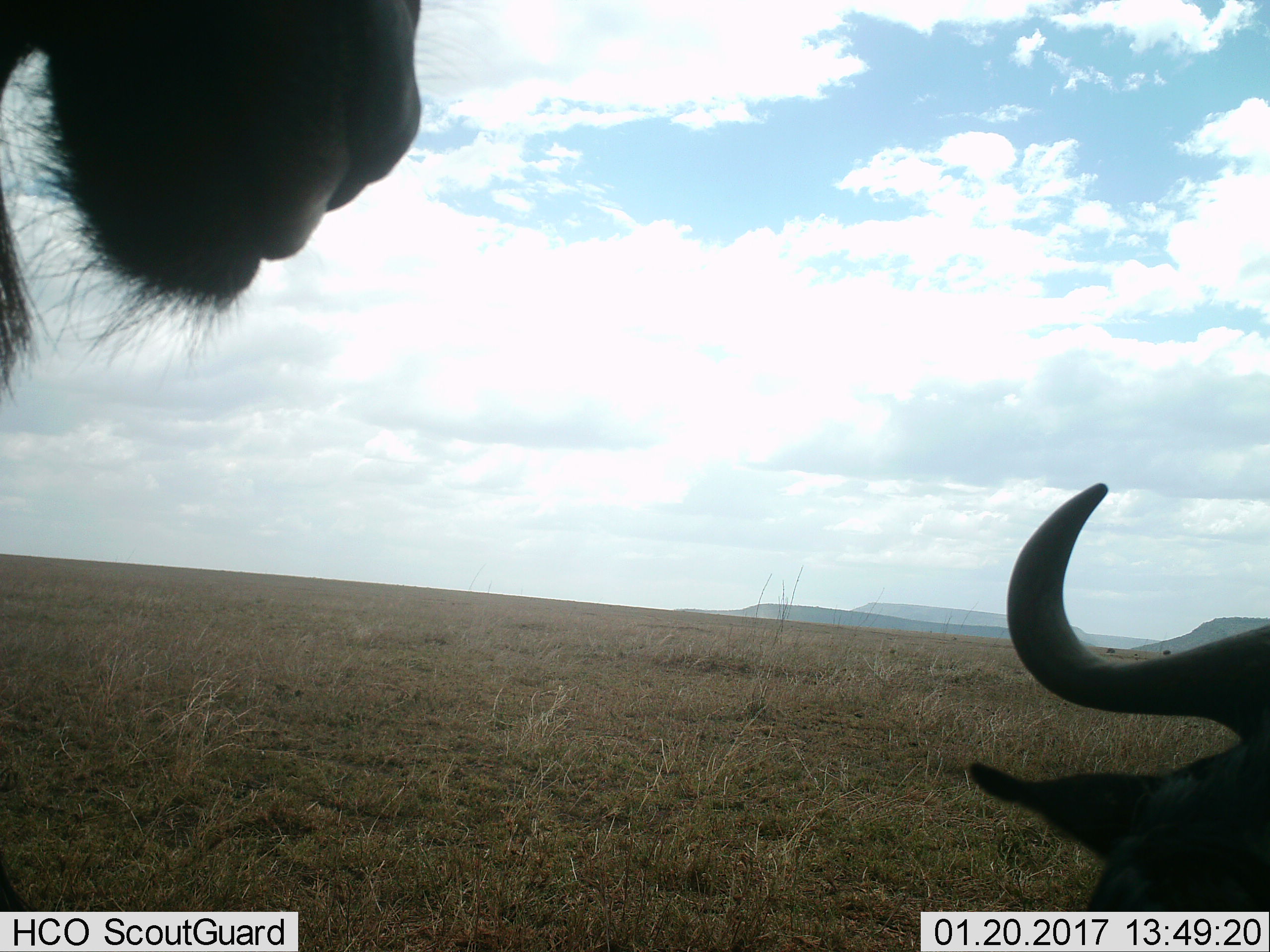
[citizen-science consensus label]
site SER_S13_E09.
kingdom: Animalia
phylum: Chordata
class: Mammalia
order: Artiodactyla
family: Bovidae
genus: Connochaetes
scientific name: Connochaetes taurinus taurinus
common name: blue wildebeest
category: wildebeestblue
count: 2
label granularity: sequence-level